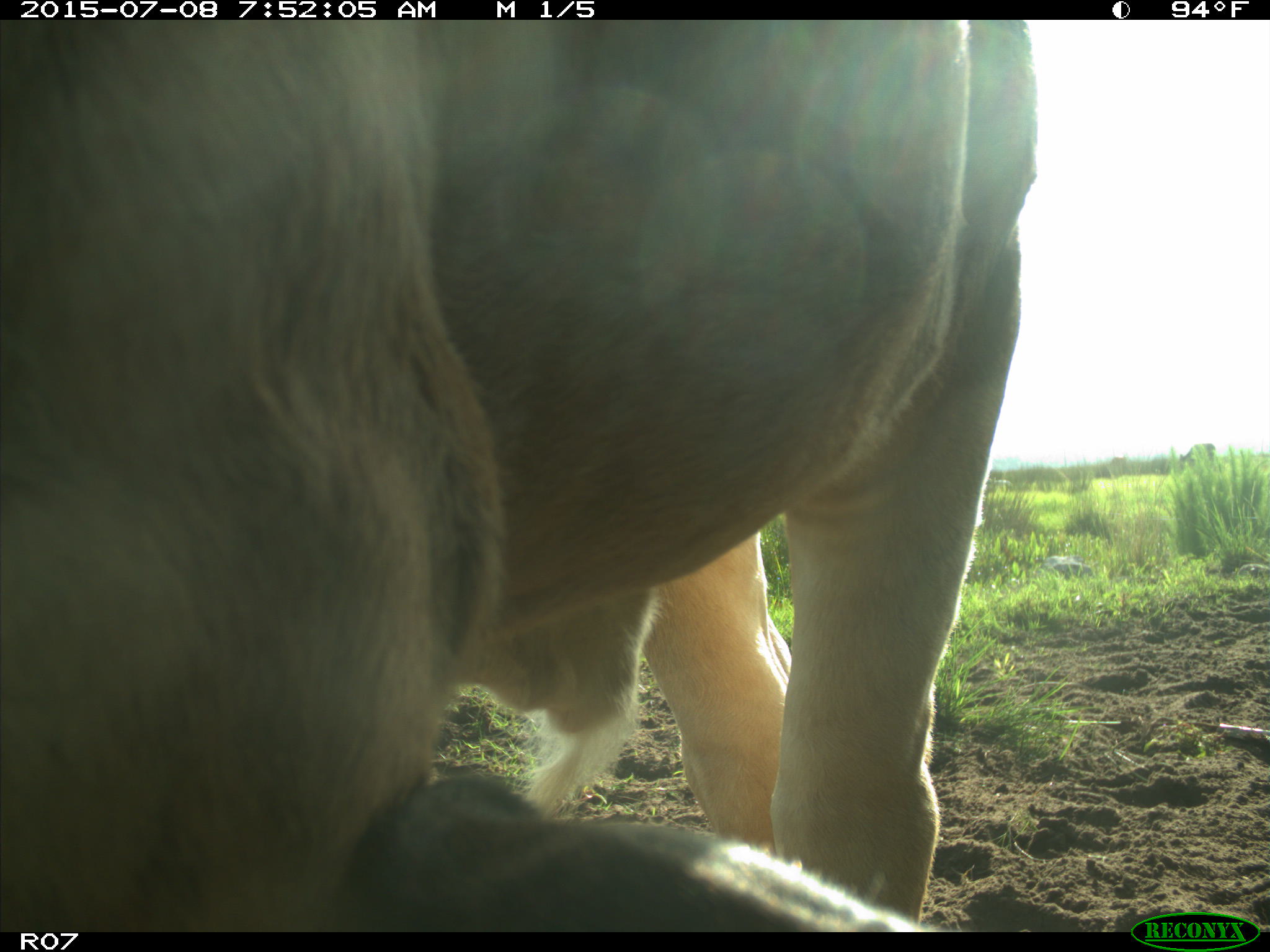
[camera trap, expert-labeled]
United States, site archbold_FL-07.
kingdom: Animalia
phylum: Chordata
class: Mammalia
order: Artiodactyla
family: Bovidae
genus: Bos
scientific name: Bos taurus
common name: domestic cow